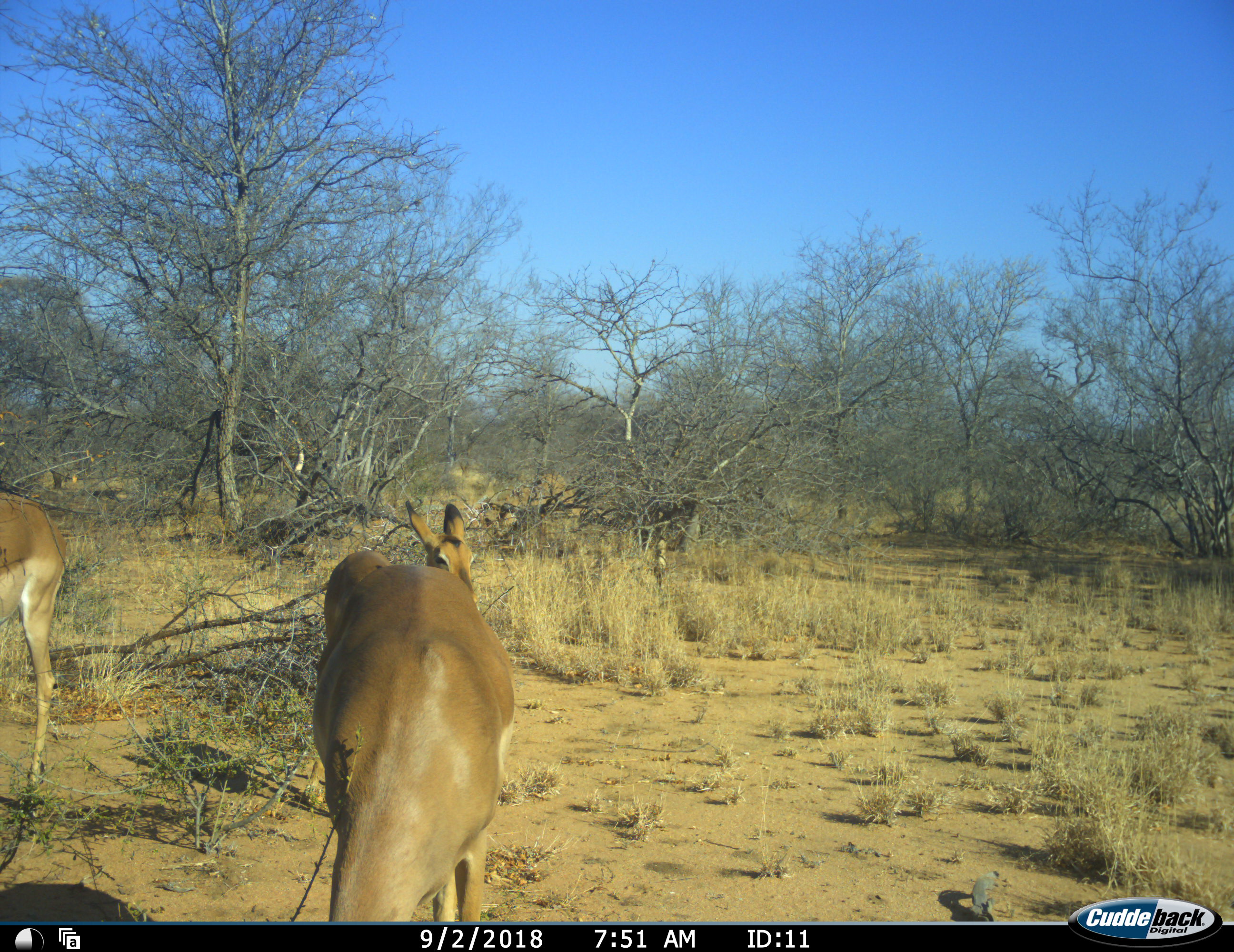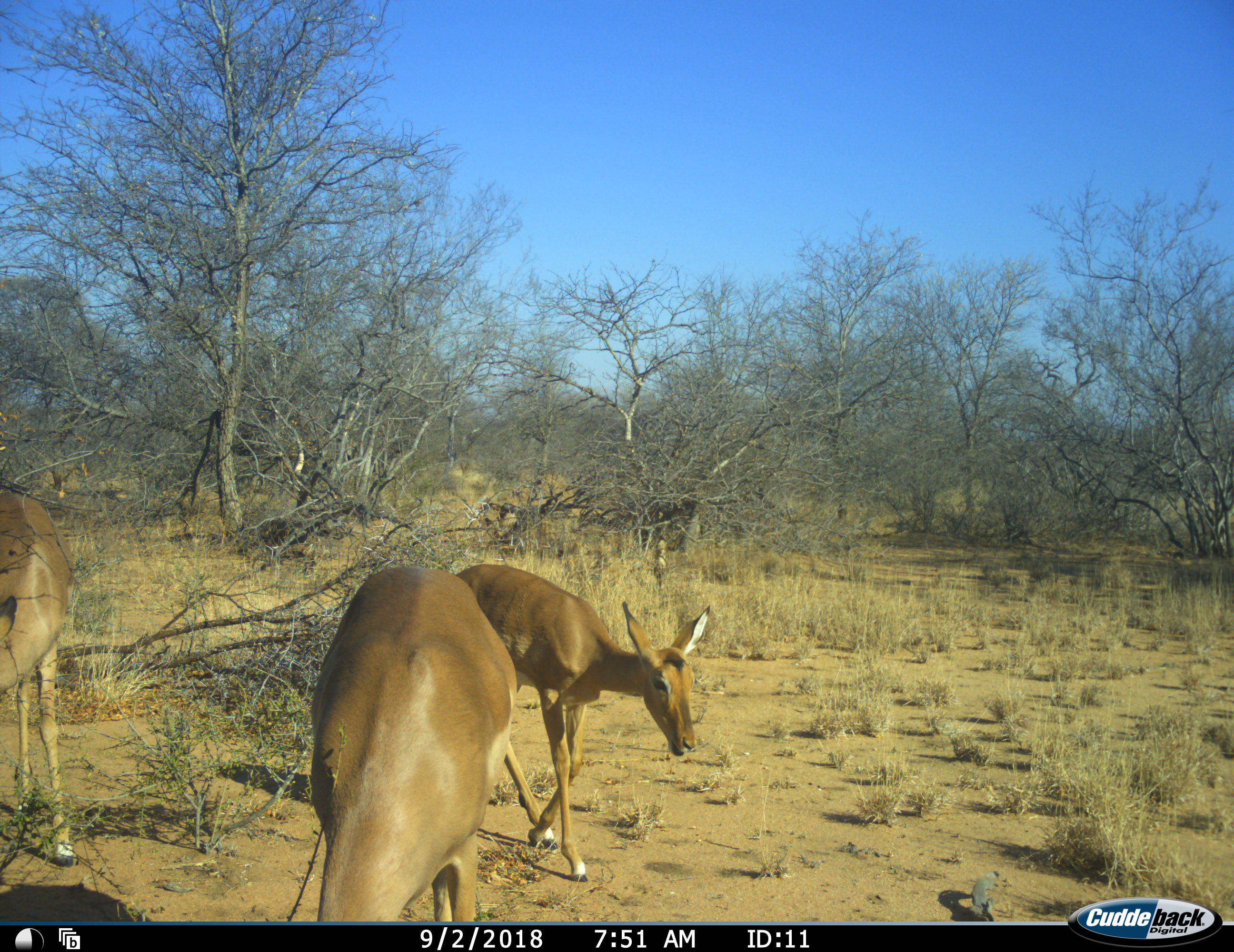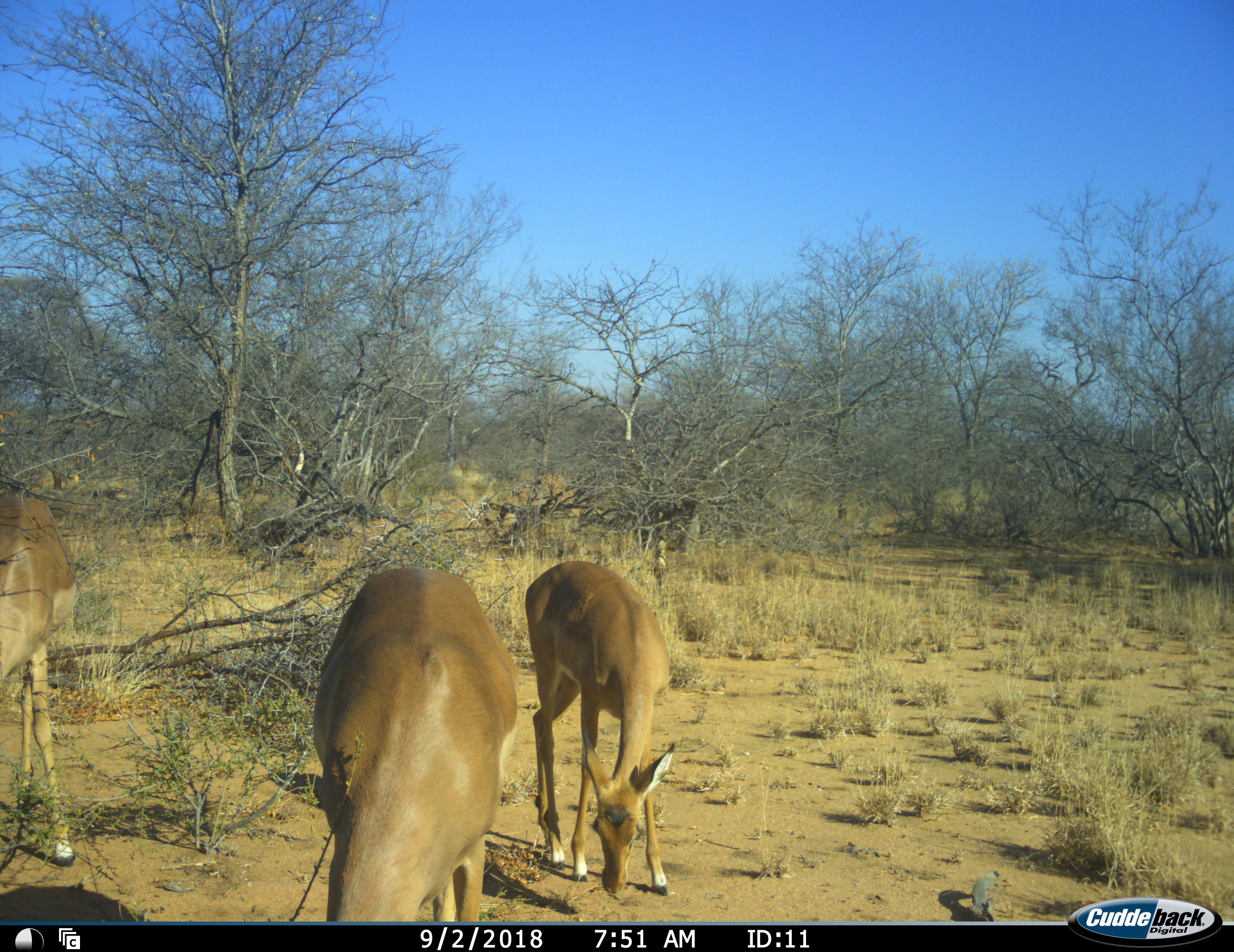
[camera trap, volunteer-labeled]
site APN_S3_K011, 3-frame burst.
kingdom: Animalia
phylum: Chordata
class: Mammalia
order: Artiodactyla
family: Bovidae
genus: Aepyceros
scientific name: Aepyceros melampus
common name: impala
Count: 3.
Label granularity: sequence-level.